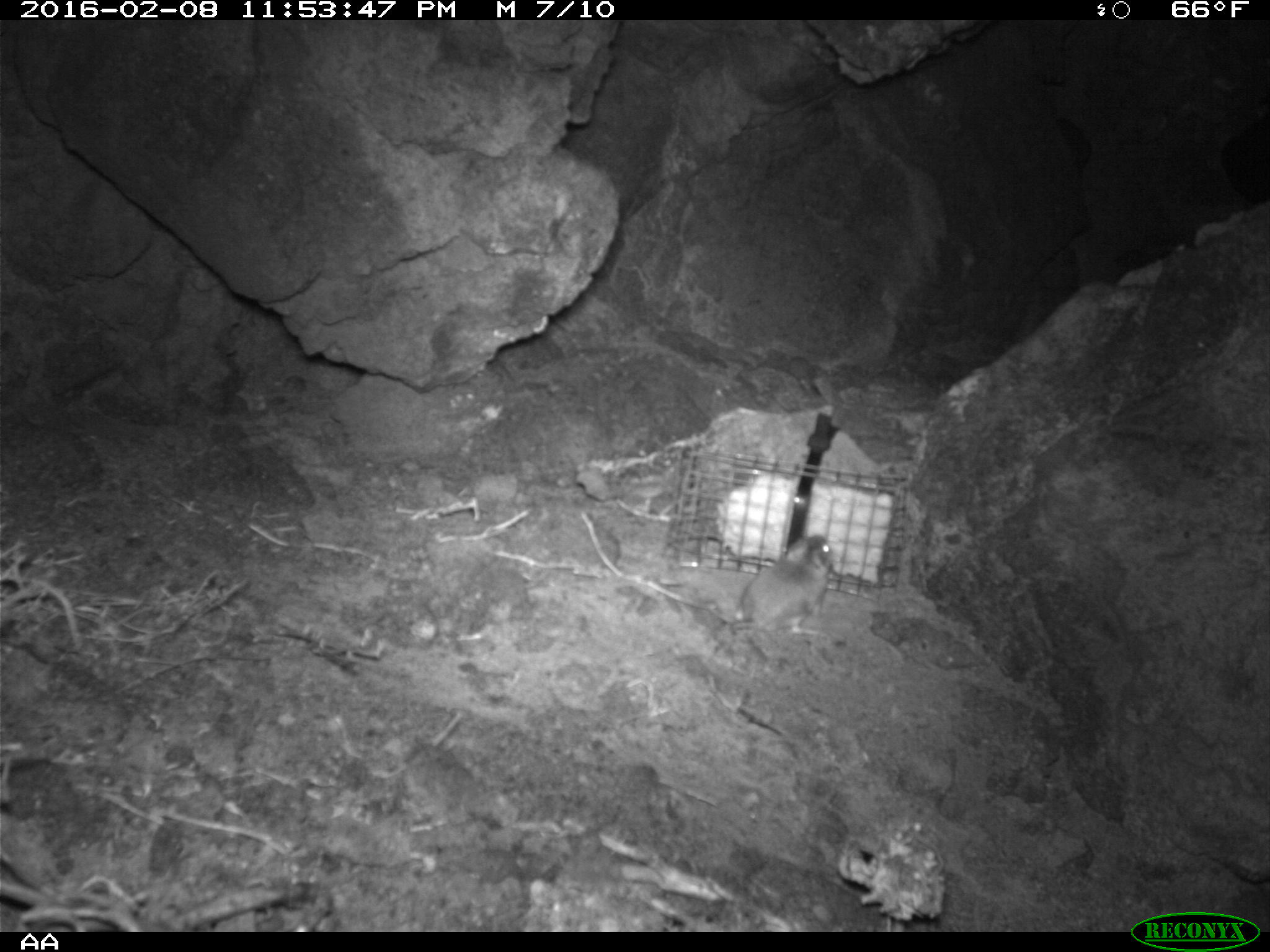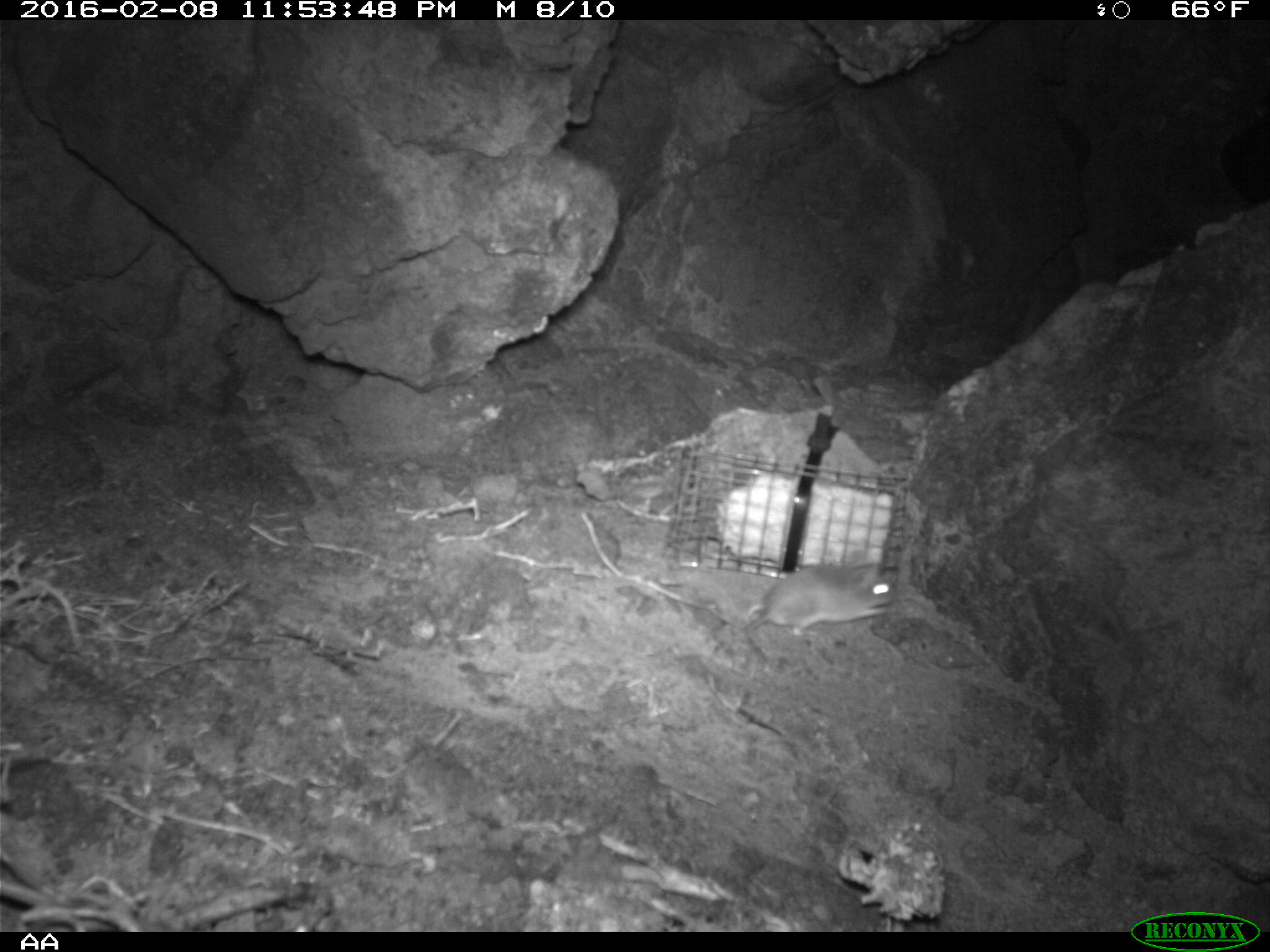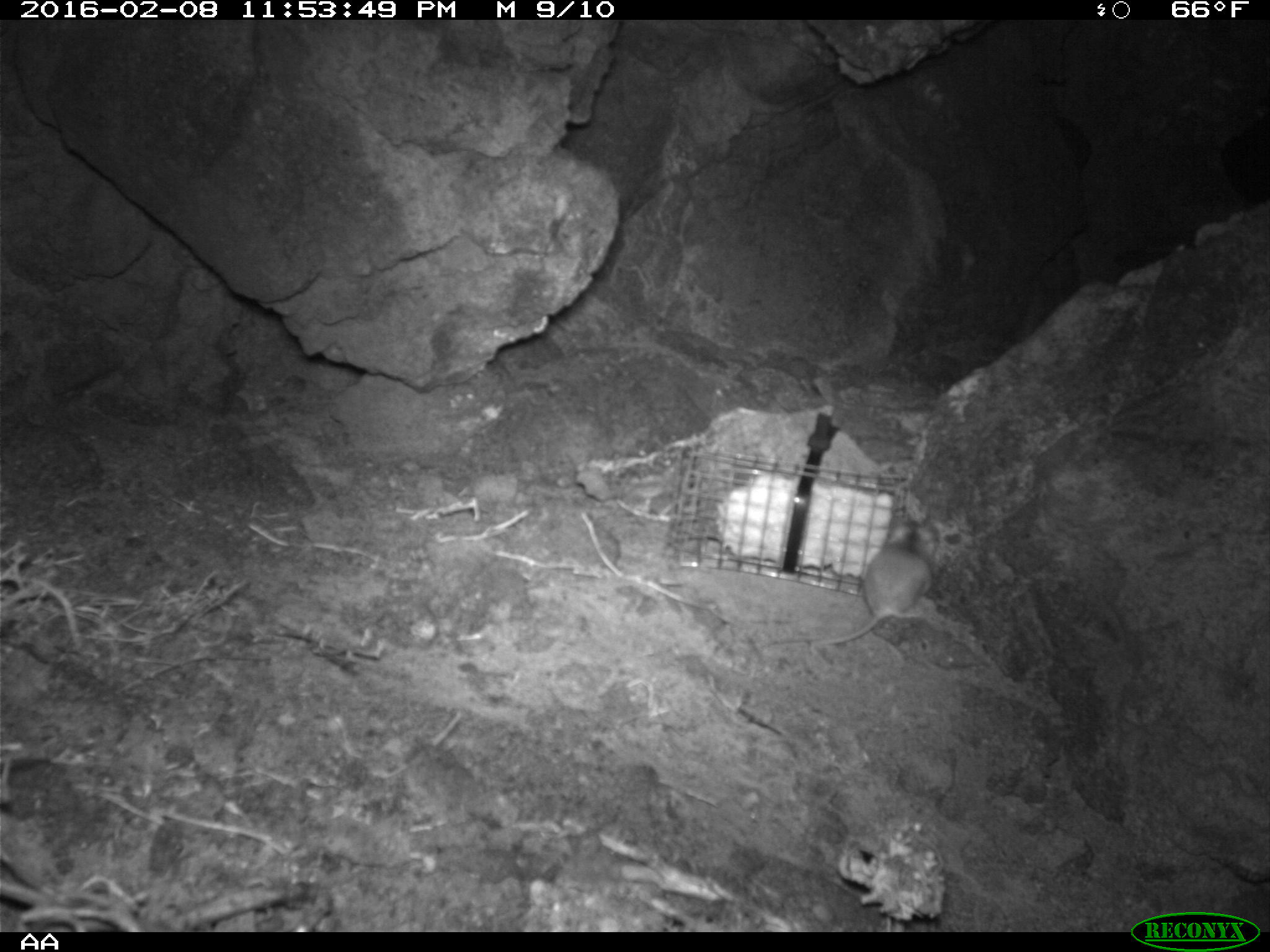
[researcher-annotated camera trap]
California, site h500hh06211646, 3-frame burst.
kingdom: Animalia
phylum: Chordata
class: Mammalia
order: Rodentia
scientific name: Rodentia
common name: rodent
Rodent (Rodentia).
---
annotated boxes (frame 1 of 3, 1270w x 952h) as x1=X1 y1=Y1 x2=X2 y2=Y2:
rodent: x1=729 y1=534 x2=832 y2=643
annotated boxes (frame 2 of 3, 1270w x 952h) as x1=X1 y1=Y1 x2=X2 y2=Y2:
rodent: x1=712 y1=552 x2=900 y2=653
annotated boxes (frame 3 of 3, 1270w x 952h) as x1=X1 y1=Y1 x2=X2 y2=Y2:
rodent: x1=812 y1=531 x2=939 y2=651